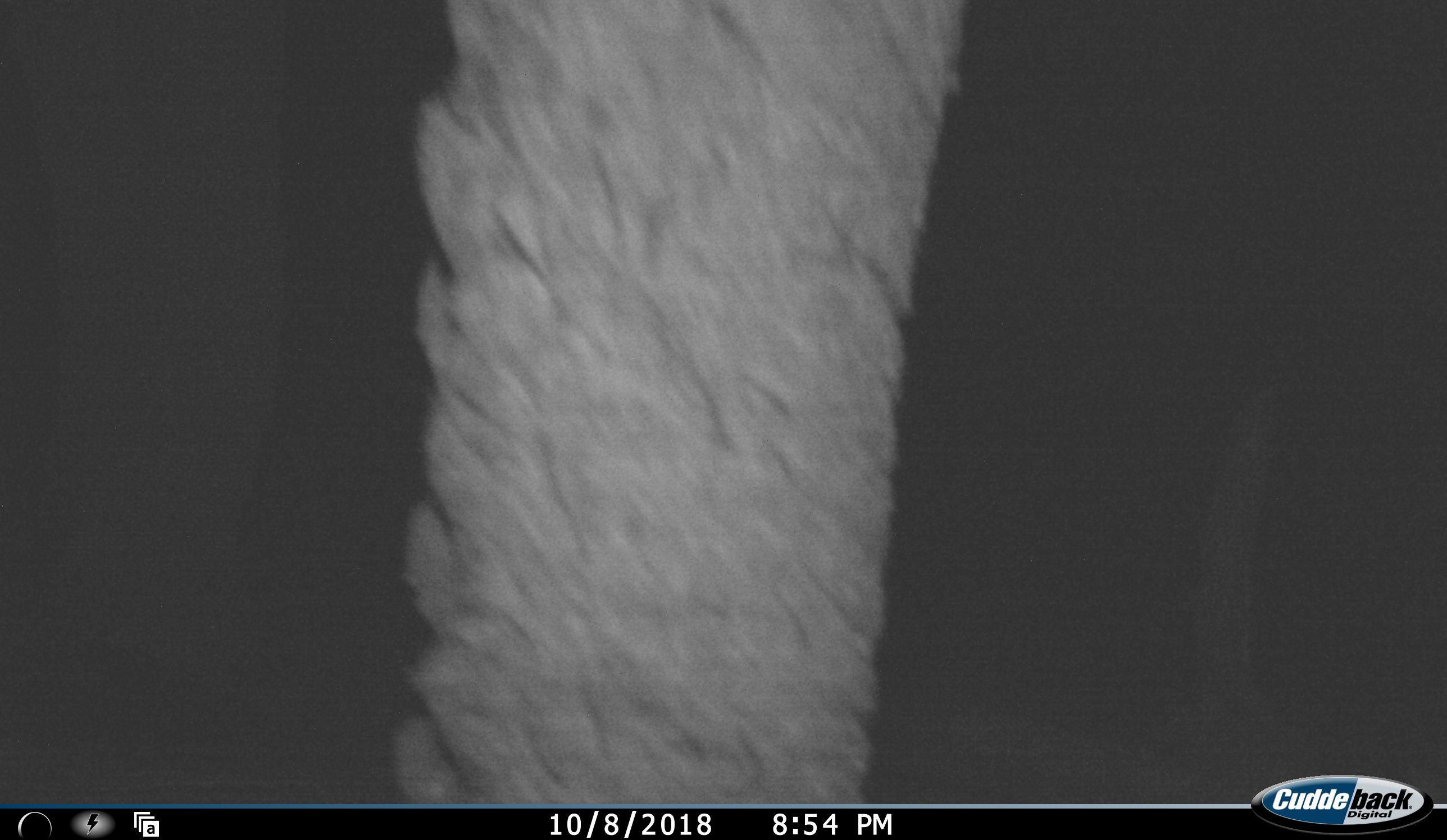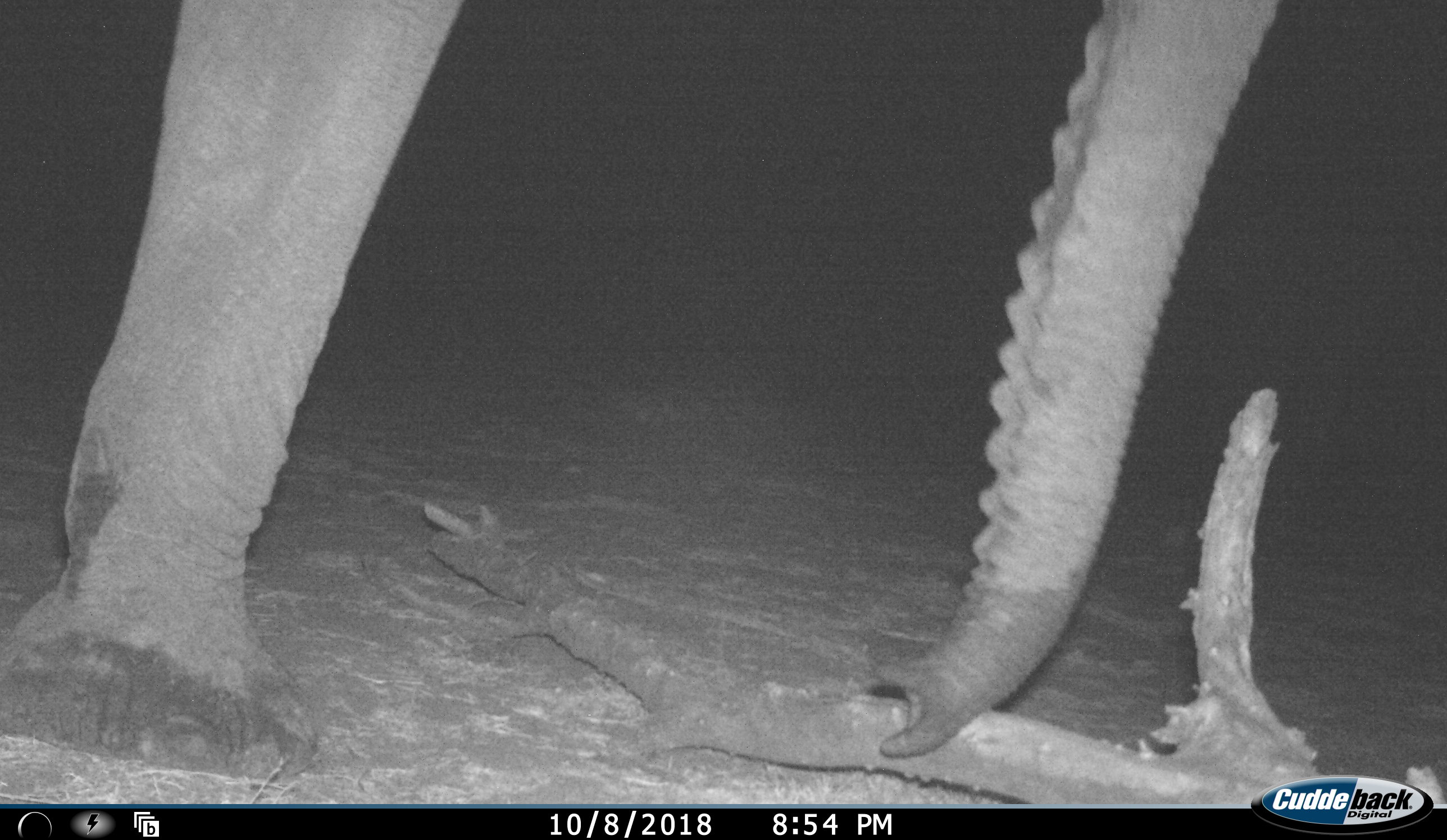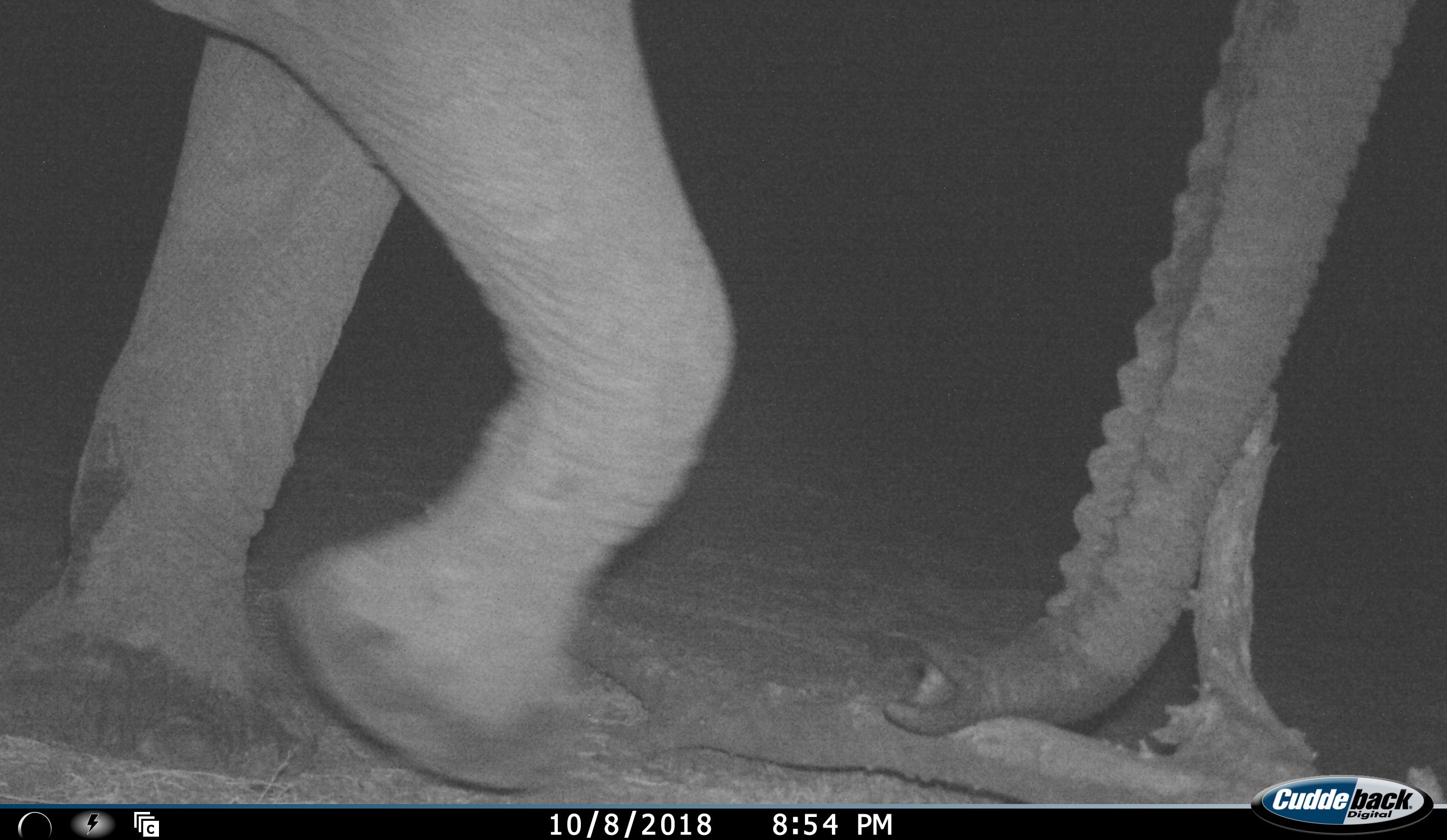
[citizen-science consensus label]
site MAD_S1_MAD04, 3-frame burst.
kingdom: Animalia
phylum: Chordata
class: Mammalia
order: Proboscidea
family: Elephantidae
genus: Loxodonta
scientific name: Loxodonta africana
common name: african bush elephant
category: elephant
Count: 1.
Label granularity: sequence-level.